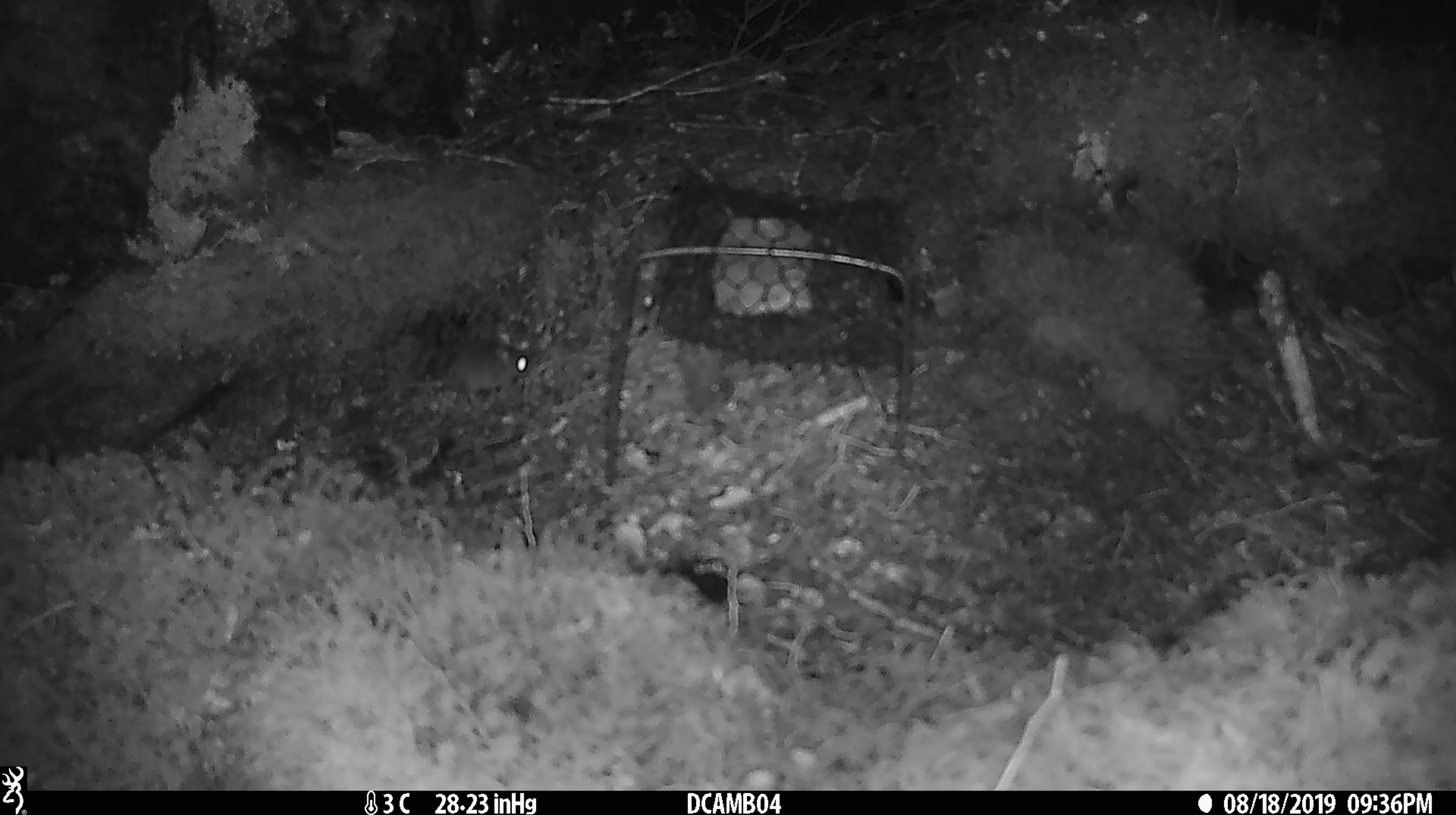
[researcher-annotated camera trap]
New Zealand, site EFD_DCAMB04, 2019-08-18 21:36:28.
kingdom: Animalia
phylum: Chordata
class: Mammalia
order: Rodentia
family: Muridae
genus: Mus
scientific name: Mus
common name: mouse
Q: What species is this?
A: Mouse (Mus).